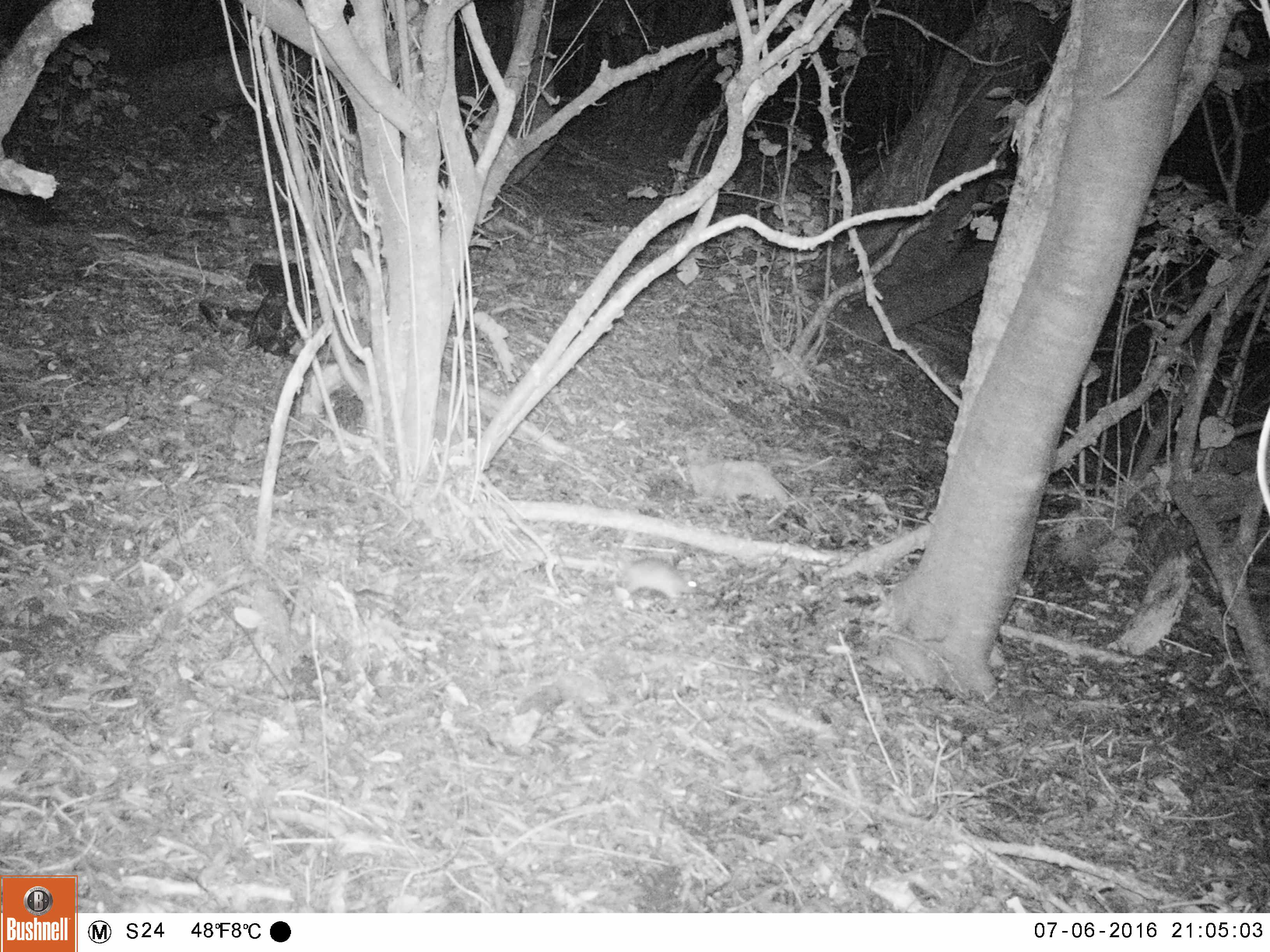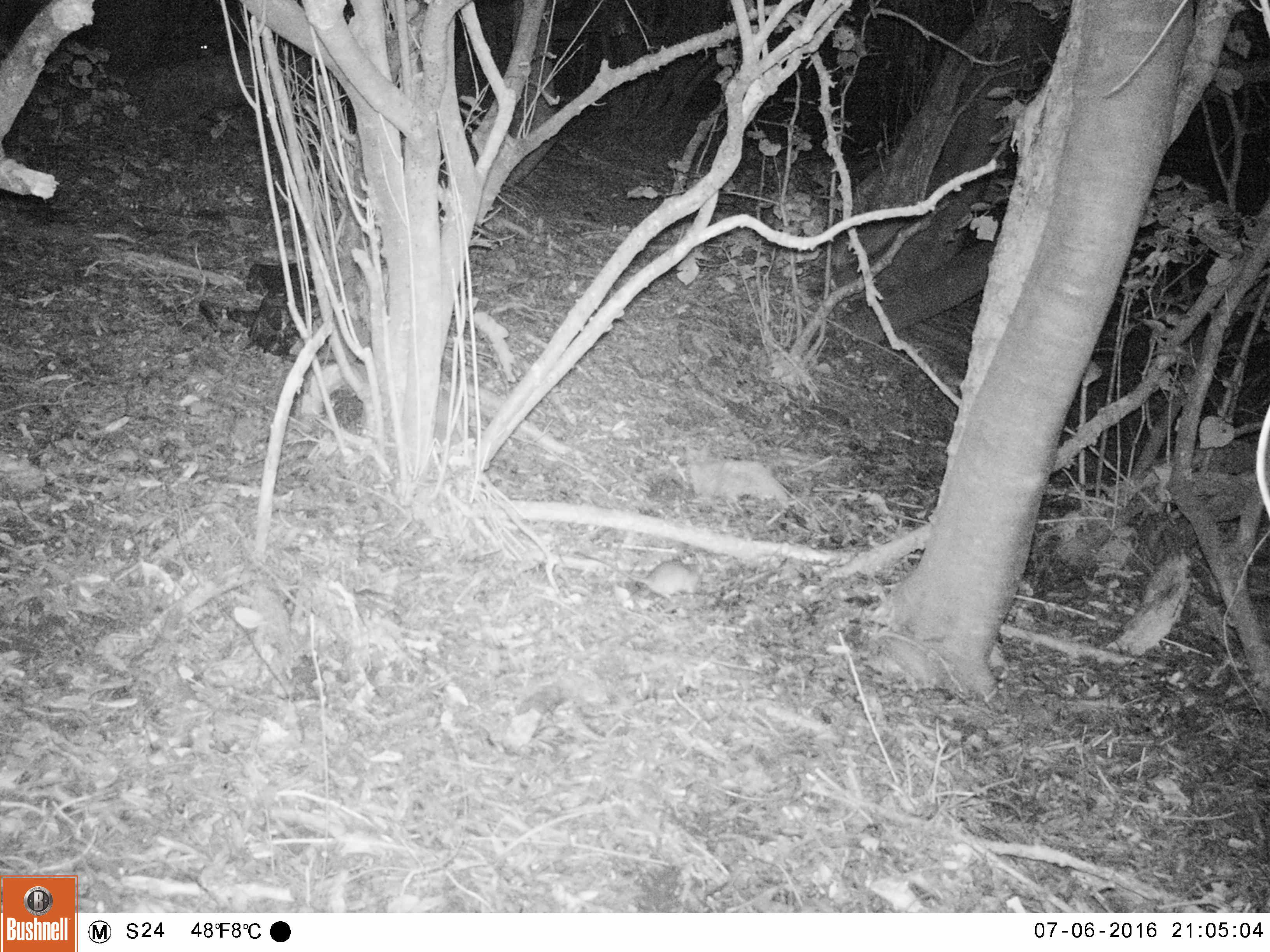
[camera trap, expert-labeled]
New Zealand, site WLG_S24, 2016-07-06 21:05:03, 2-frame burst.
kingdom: Animalia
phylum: Chordata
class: Mammalia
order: Rodentia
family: Muridae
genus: Rattus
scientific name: Rattus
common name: rat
Rat (Rattus).